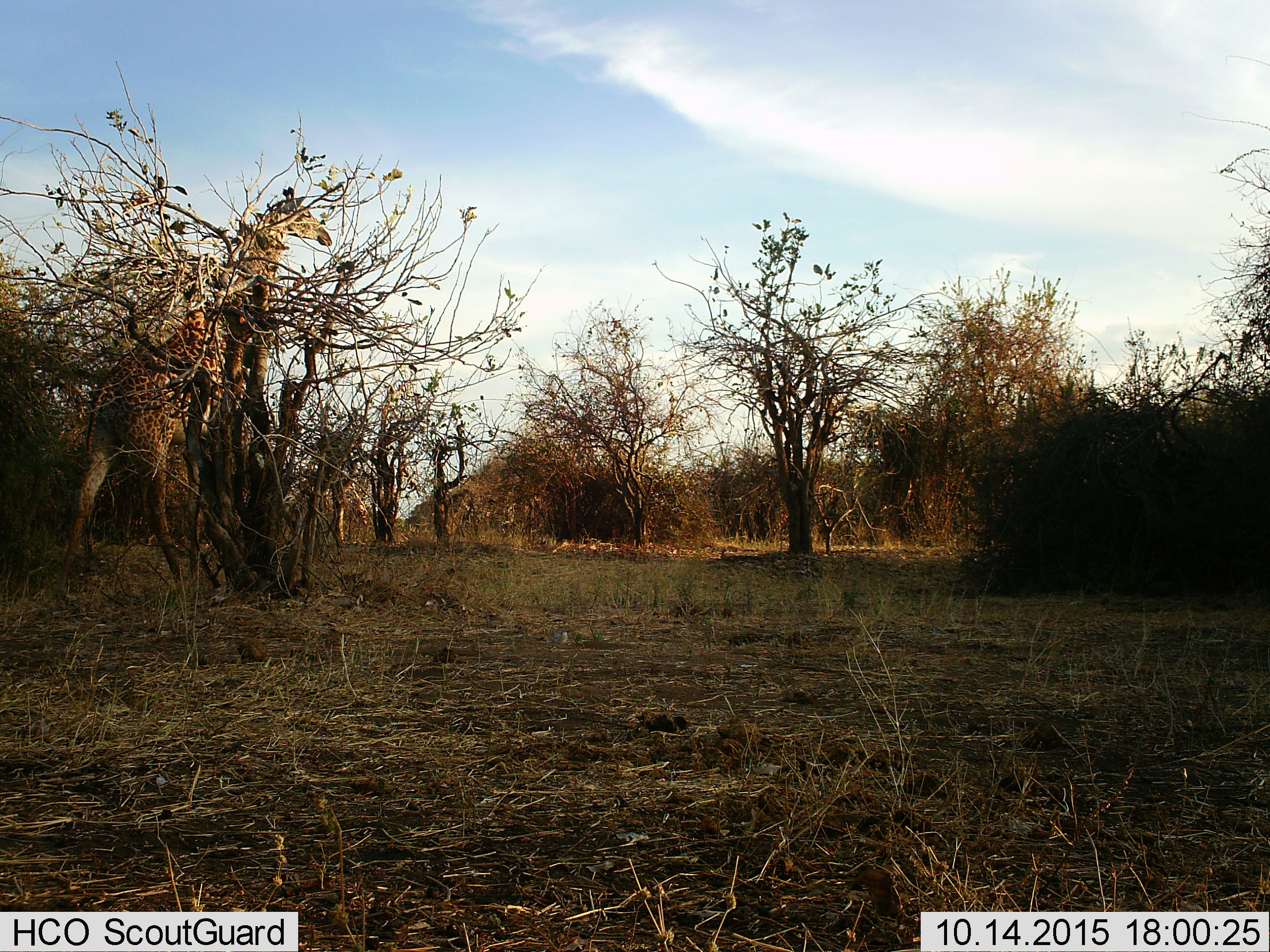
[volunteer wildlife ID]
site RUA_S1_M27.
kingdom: Animalia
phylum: Chordata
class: Mammalia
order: Artiodactyla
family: Giraffidae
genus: Giraffa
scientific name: Giraffa camelopardalis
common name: giraffe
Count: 1.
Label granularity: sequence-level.